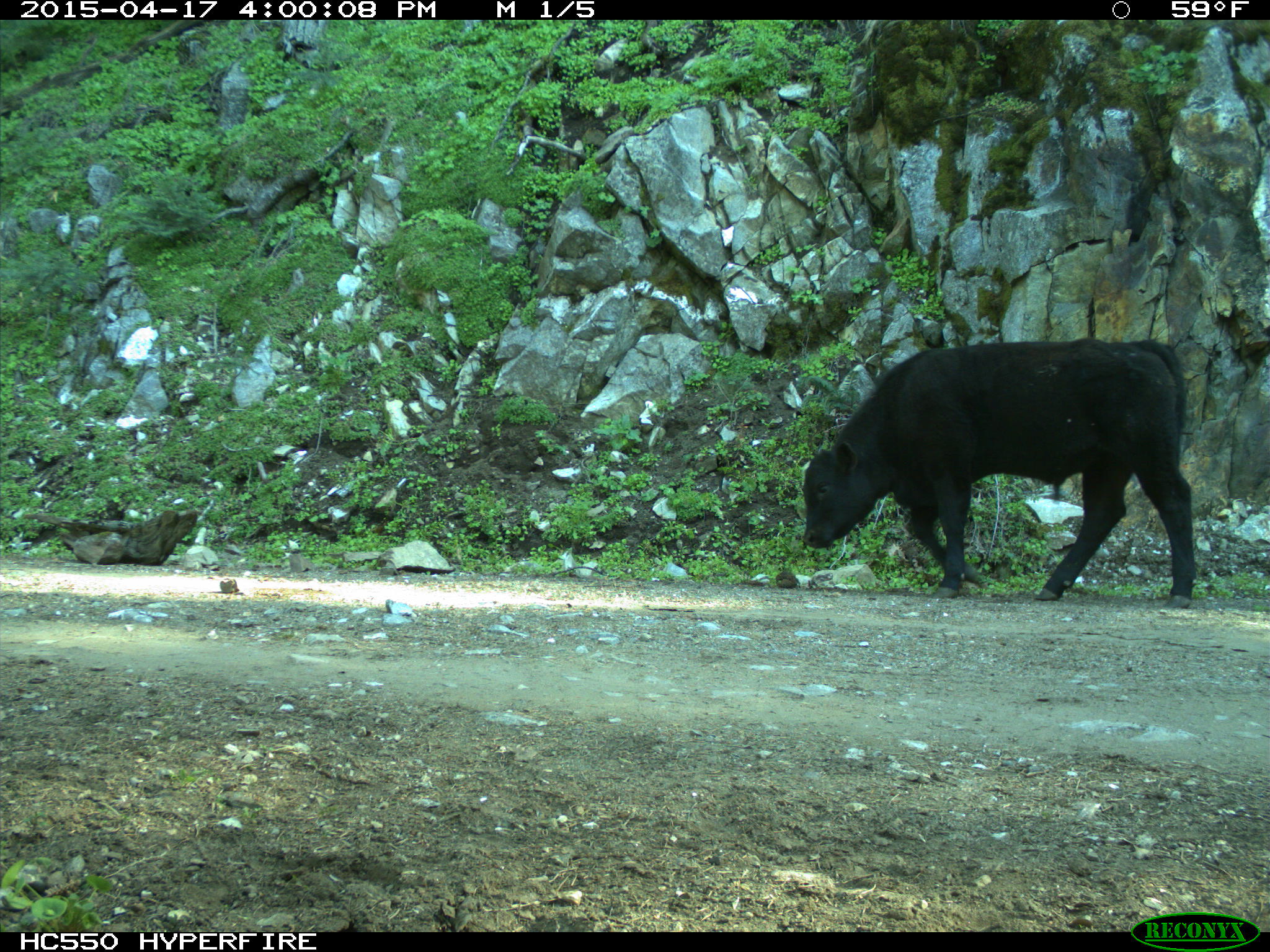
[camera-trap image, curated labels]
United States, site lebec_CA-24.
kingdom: Animalia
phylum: Chordata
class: Mammalia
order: Artiodactyla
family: Bovidae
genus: Bos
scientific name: Bos taurus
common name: domestic cow